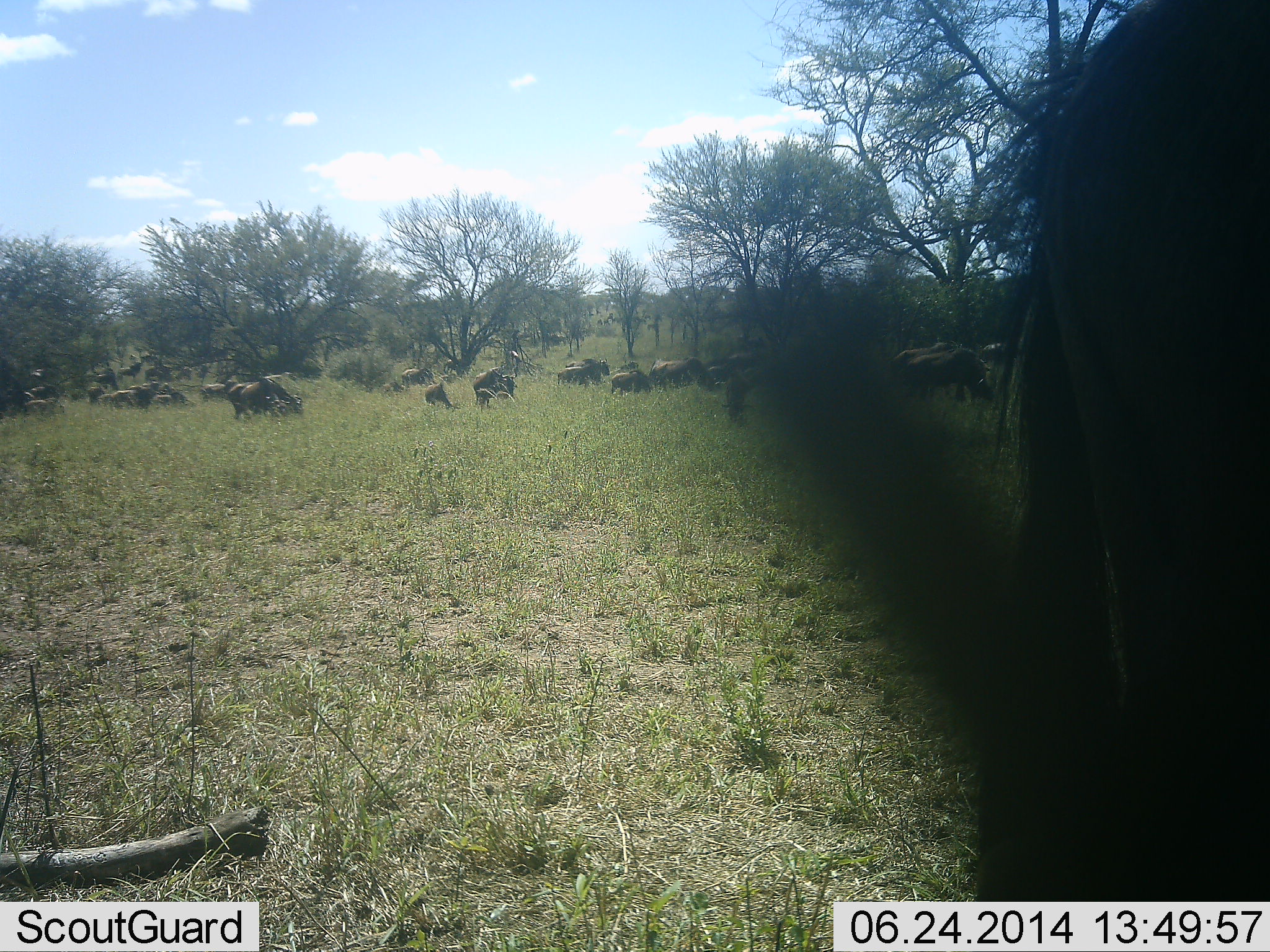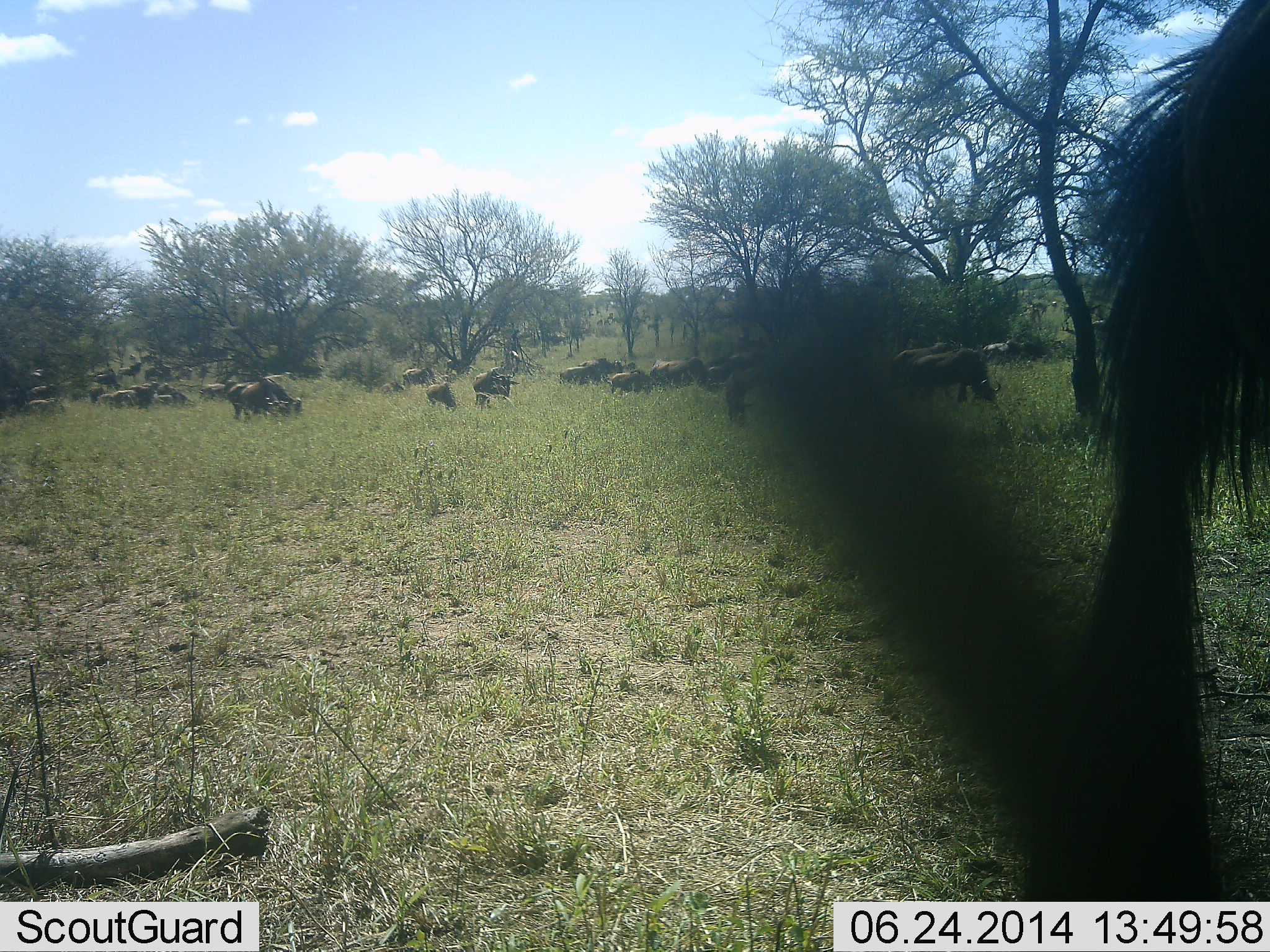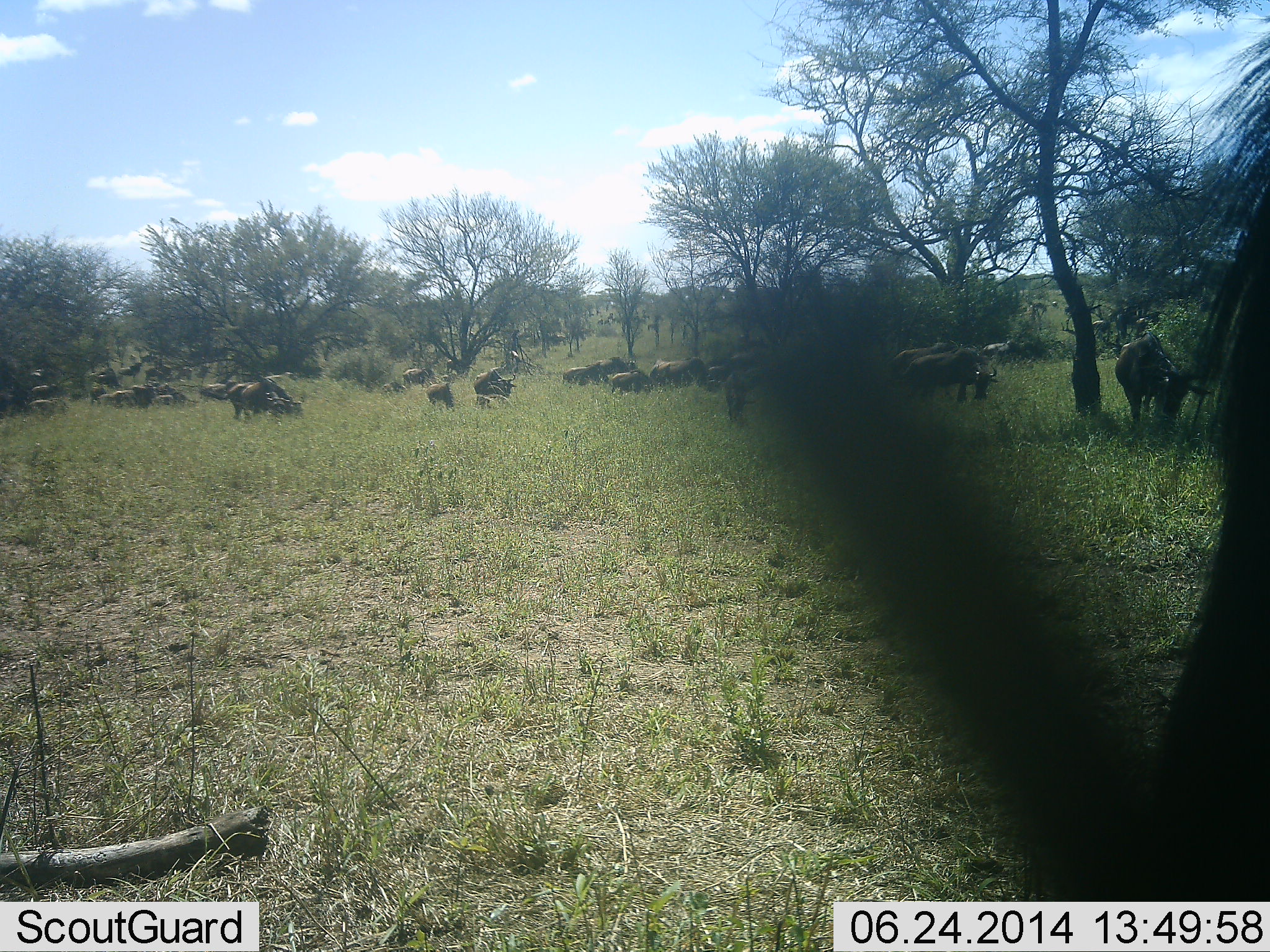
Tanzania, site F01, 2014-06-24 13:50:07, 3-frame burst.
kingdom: Animalia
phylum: Chordata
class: Mammalia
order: Artiodactyla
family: Bovidae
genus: Connochaetes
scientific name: Connochaetes taurinus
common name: blue wildebeest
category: wildebeest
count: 11-50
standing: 73%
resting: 18%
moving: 45%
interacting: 0%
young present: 9%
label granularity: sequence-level